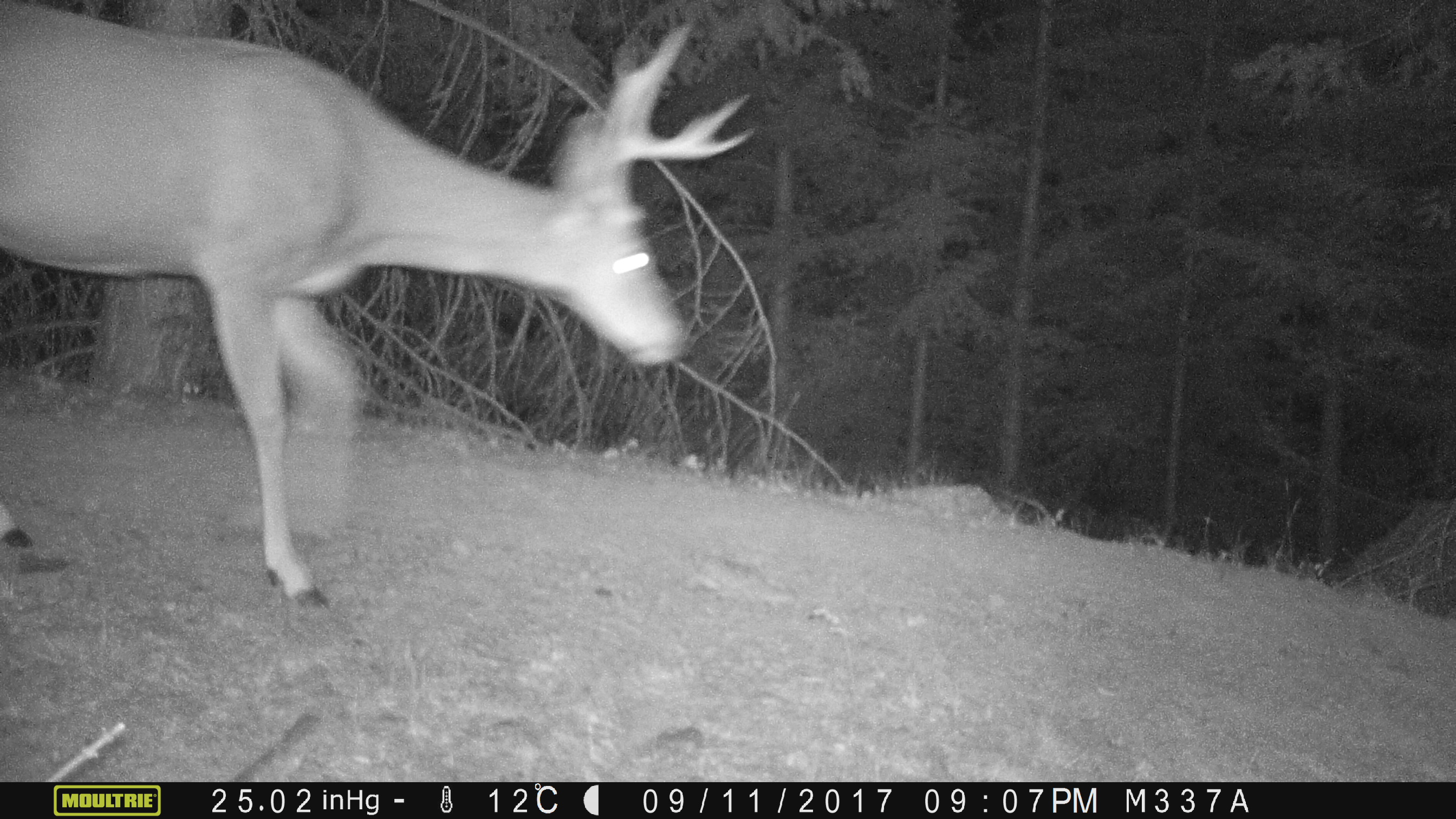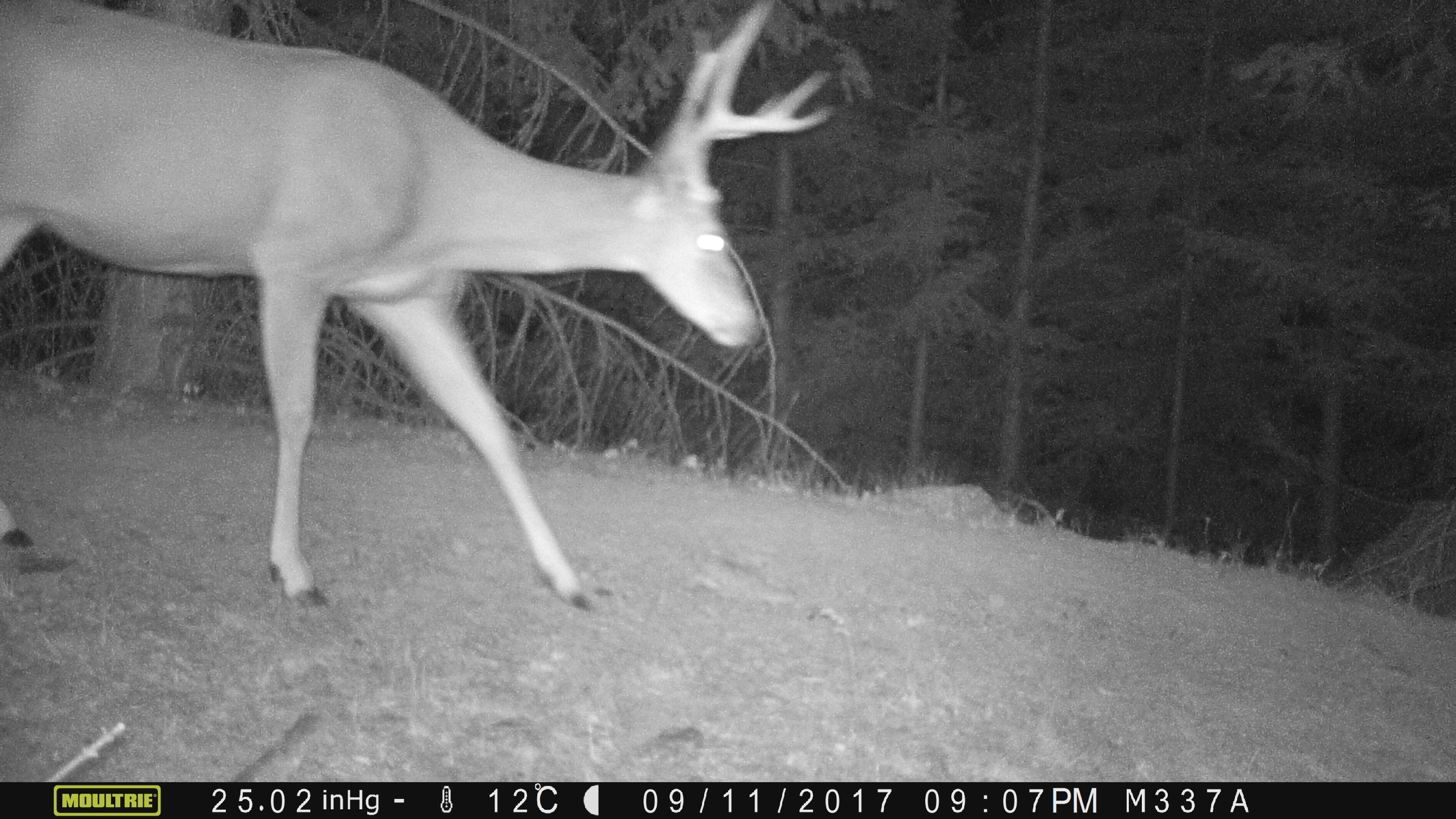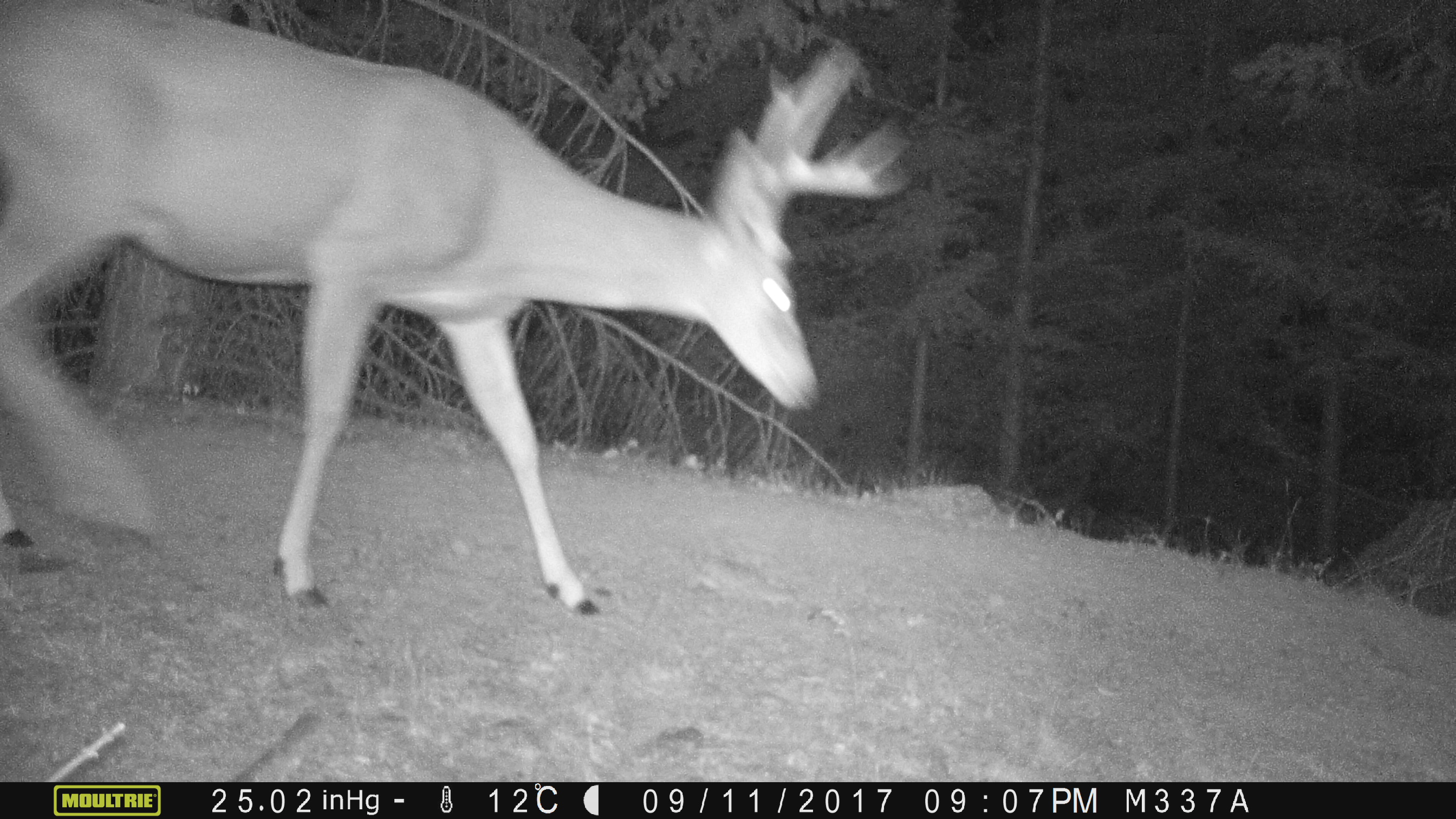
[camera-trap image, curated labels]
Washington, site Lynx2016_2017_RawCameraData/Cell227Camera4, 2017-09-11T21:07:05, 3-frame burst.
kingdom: Animalia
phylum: Chordata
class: Mammalia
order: Artiodactyla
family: Cervidae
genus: Odocoileus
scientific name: Odocoileus hemionus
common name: mule deer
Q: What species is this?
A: Odocoileus hemionus (mule deer).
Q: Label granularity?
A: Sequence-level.